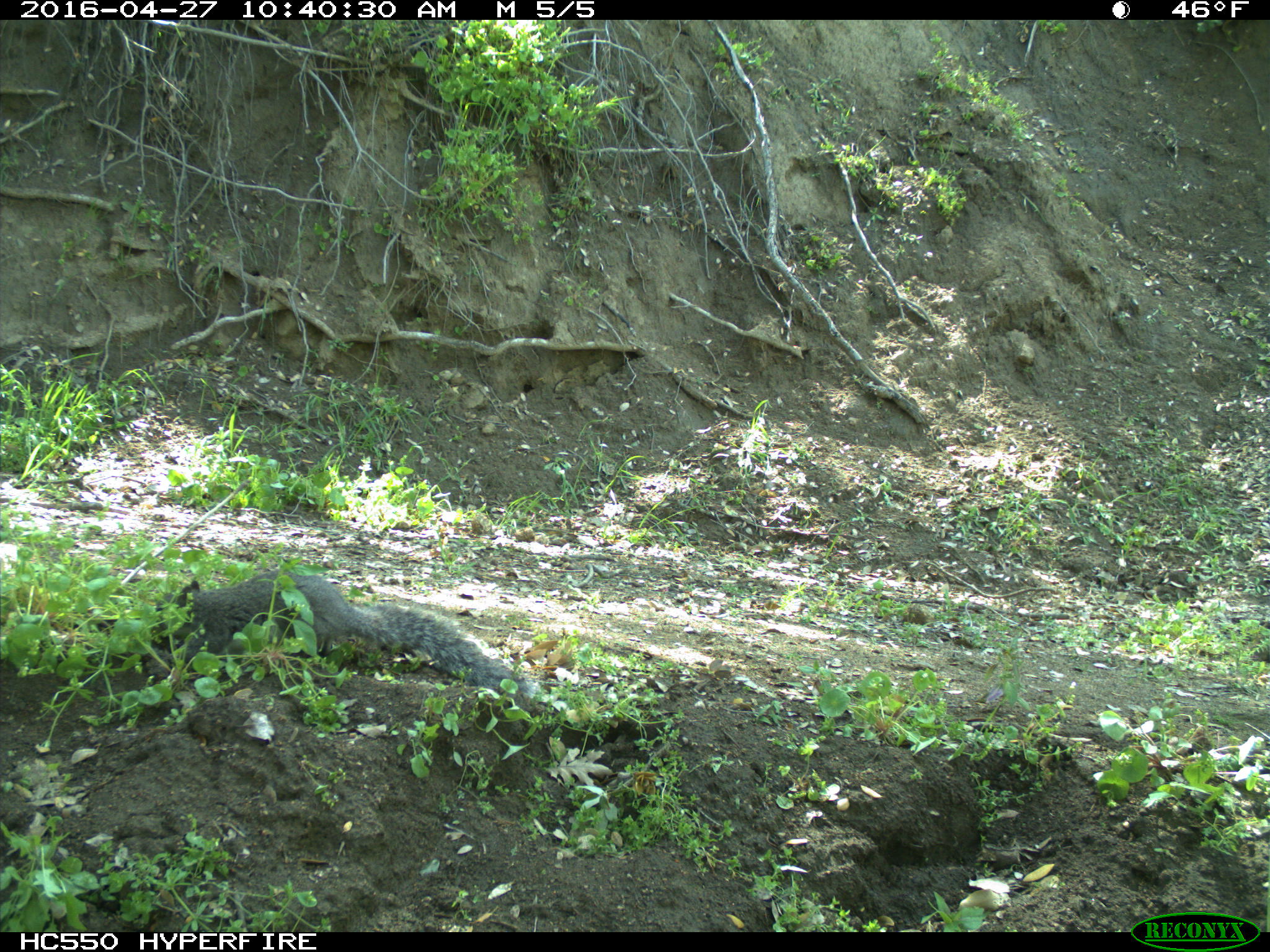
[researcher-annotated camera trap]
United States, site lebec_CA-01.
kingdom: Animalia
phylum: Chordata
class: Mammalia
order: Rodentia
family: Sciuridae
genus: Sciurus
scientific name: Sciurus carolinensis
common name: eastern gray squirrel